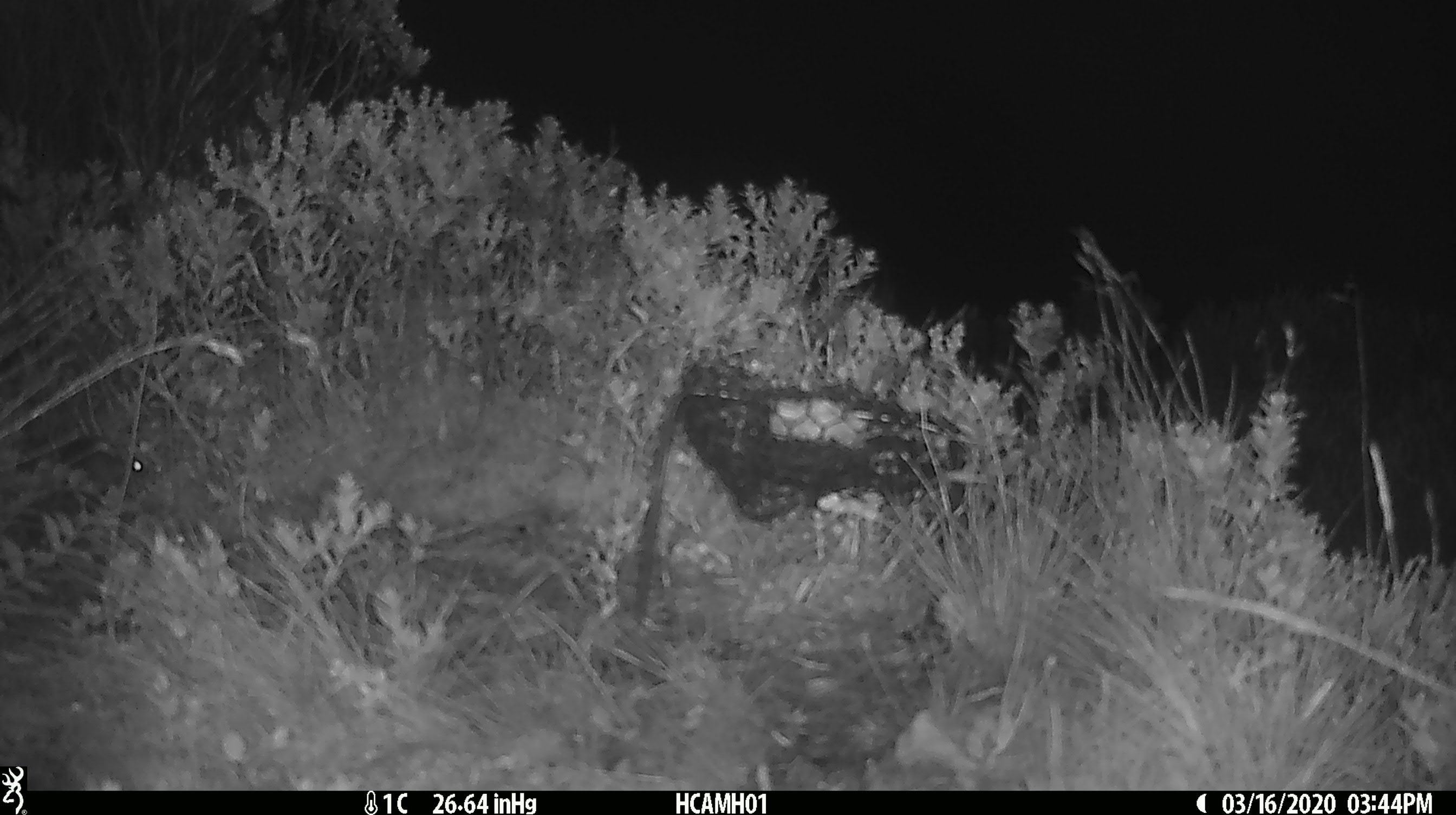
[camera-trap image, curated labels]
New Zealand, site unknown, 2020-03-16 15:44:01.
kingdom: Animalia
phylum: Chordata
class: Mammalia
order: Rodentia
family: Muridae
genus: Mus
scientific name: Mus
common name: mouse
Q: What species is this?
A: Mouse (Mus).